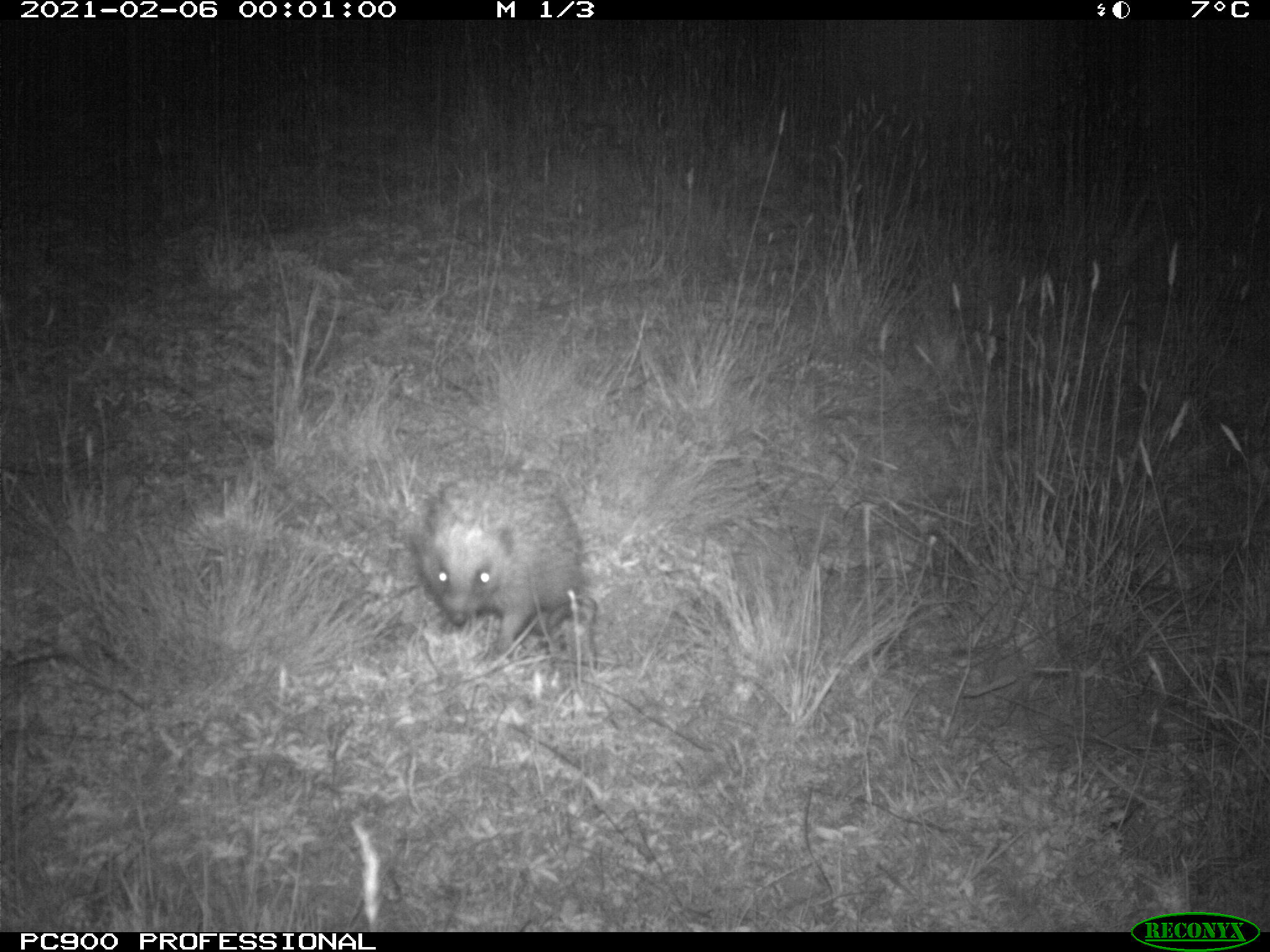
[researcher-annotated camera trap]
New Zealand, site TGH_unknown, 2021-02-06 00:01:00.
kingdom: Animalia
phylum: Chordata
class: Mammalia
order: Eulipotyphla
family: Erinaceidae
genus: Erinaceus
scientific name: Erinaceus europaeus europaeus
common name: european hedgehog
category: hedgehog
Hedgehog (european hedgehog) (Erinaceus europaeus europaeus).